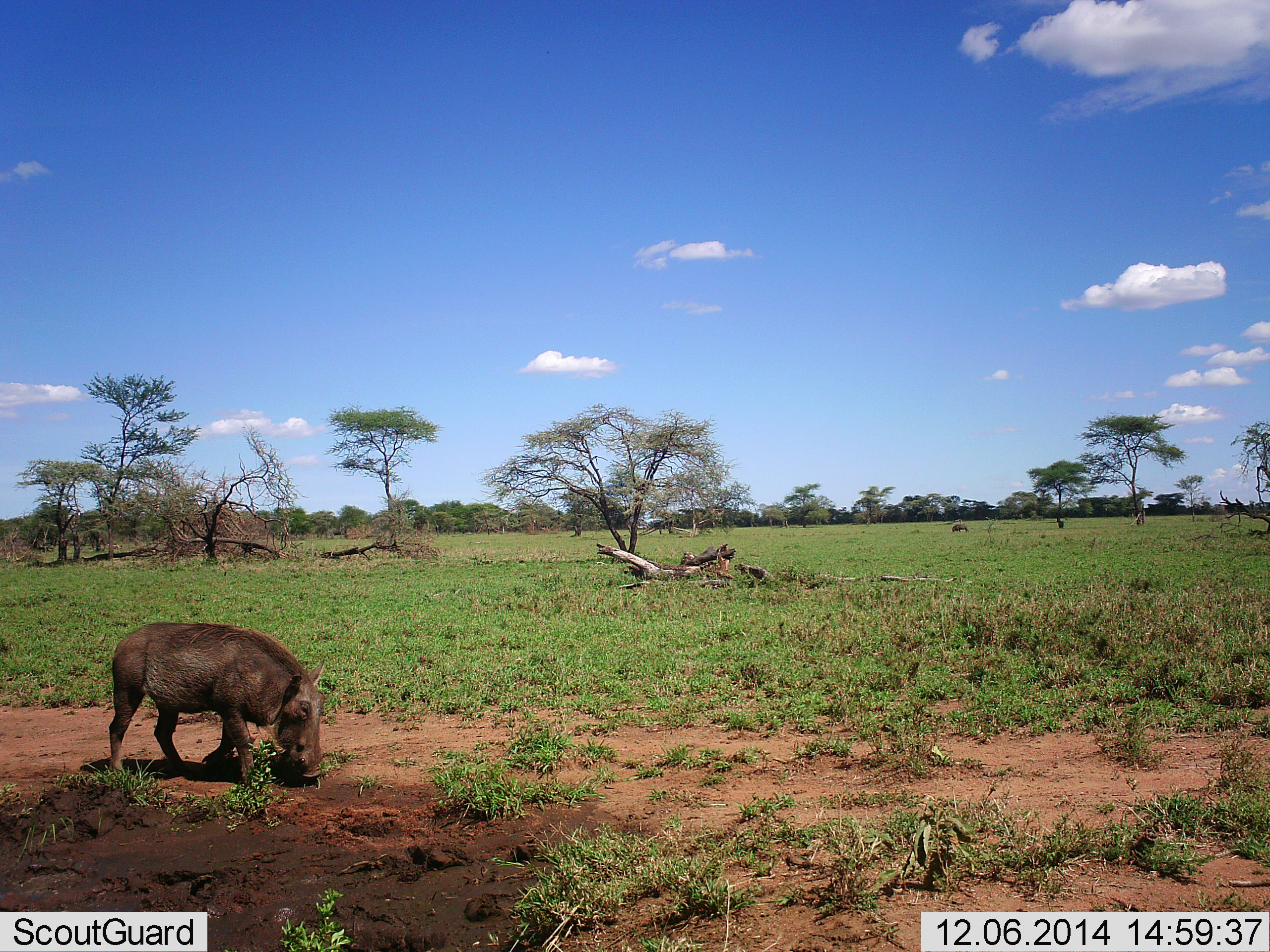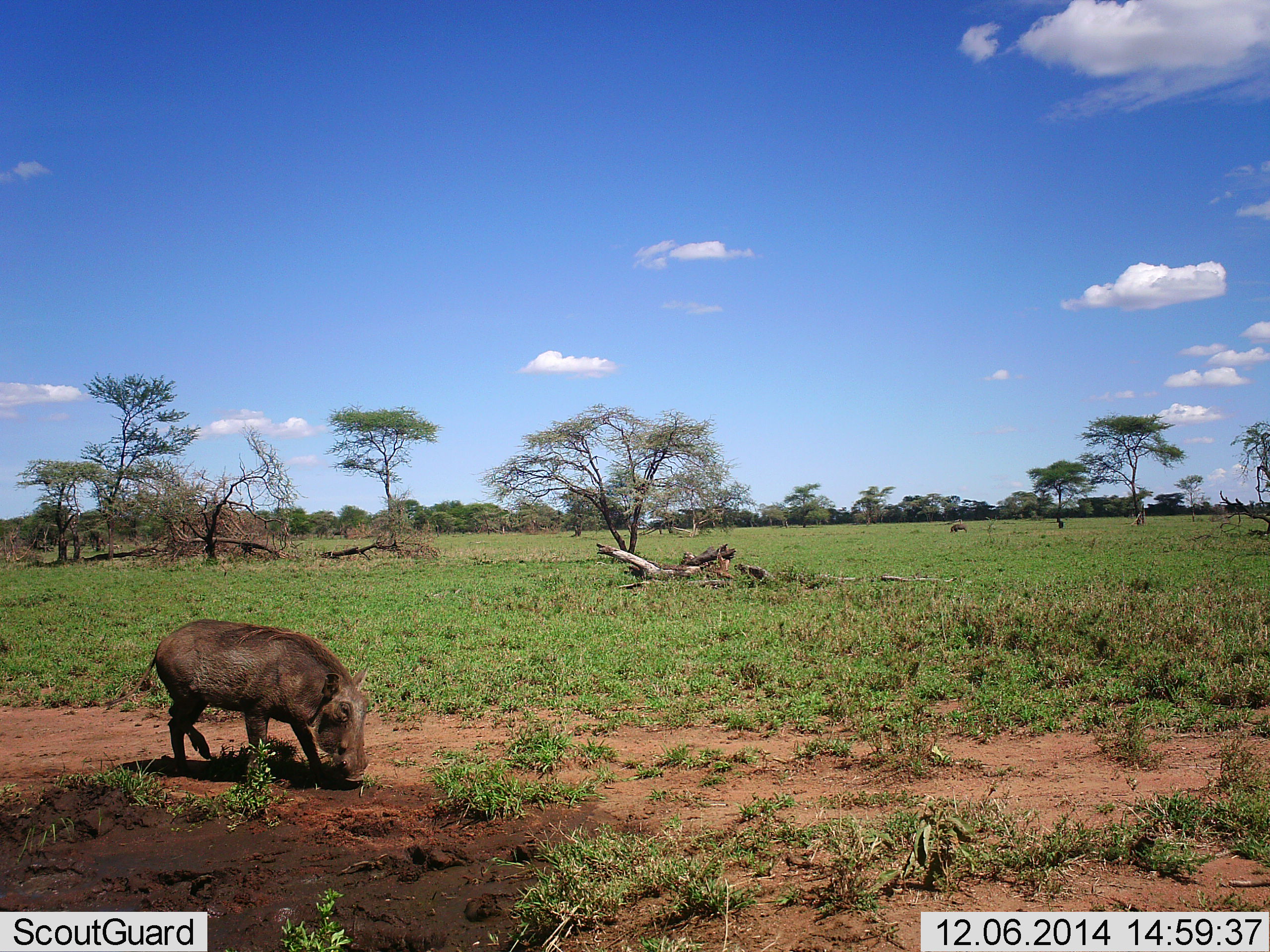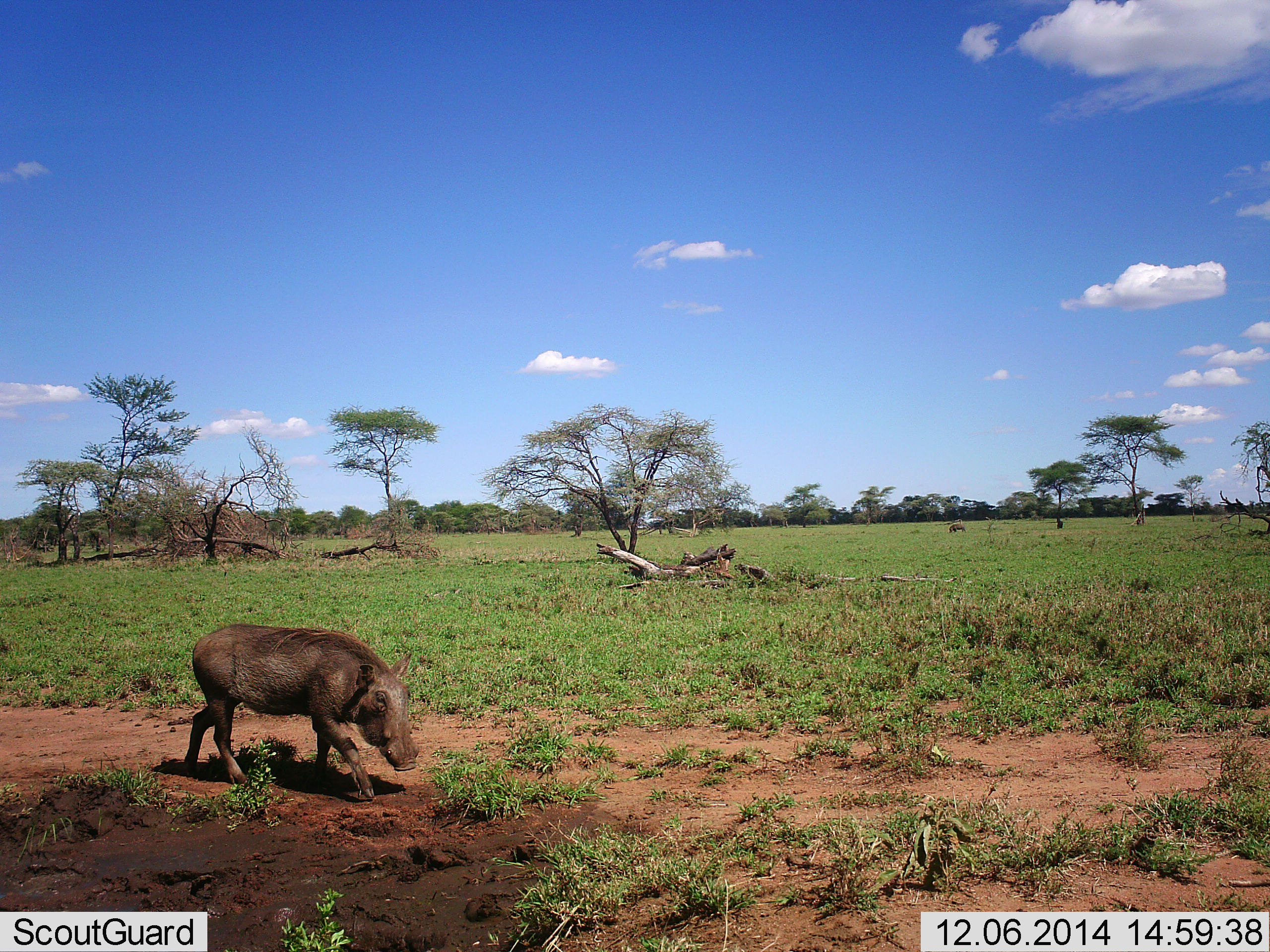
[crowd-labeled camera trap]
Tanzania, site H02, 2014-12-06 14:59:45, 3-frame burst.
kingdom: Animalia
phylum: Chordata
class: Mammalia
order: Artiodactyla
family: Suidae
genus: Phacochoerus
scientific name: Phacochoerus africanus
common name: warthog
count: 2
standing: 0%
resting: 0%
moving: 70%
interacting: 0%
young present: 0%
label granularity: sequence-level